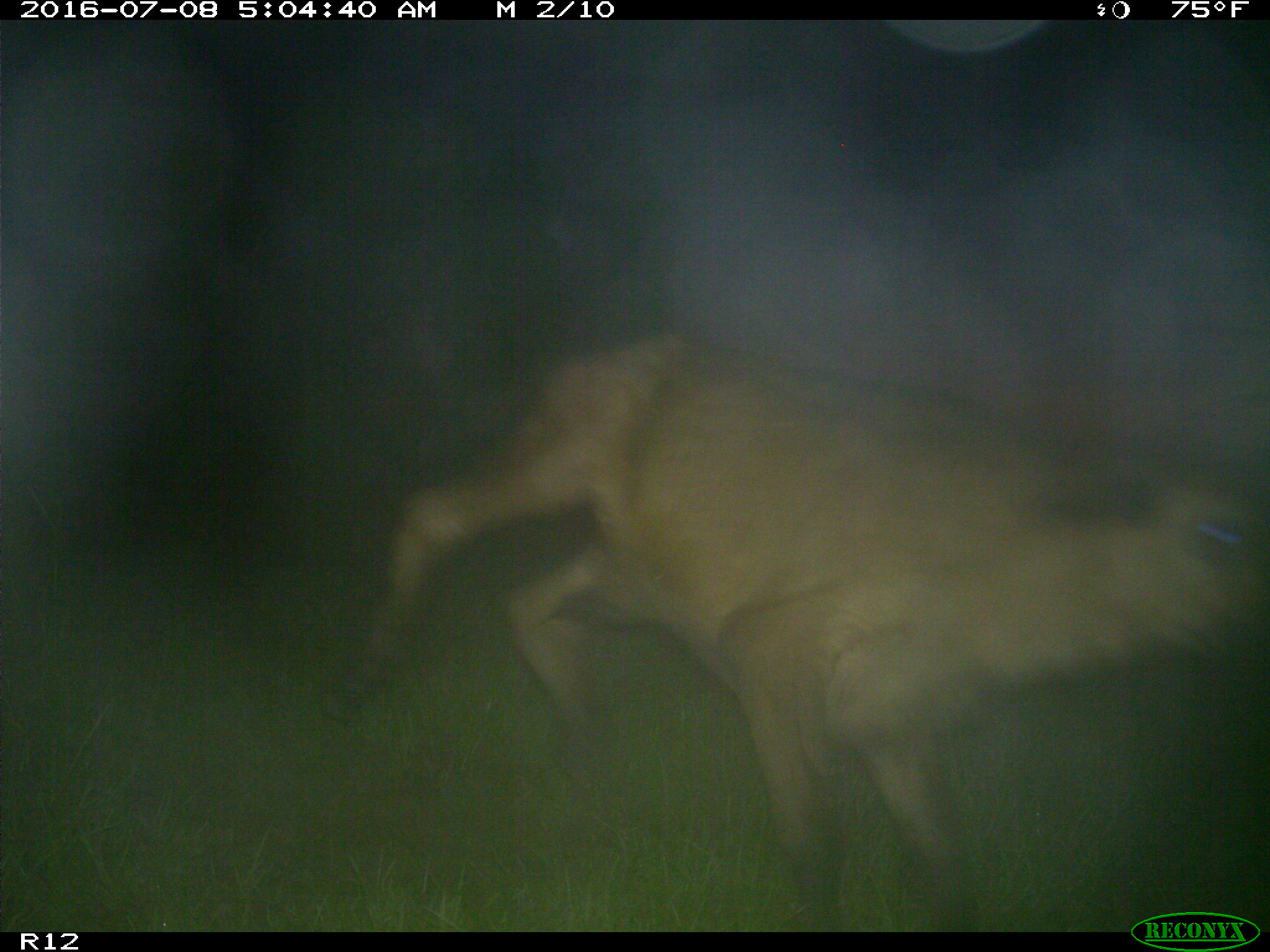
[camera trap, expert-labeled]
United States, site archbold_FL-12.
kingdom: Animalia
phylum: Chordata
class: Mammalia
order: Artiodactyla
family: Bovidae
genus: Bos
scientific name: Bos taurus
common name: domestic cow